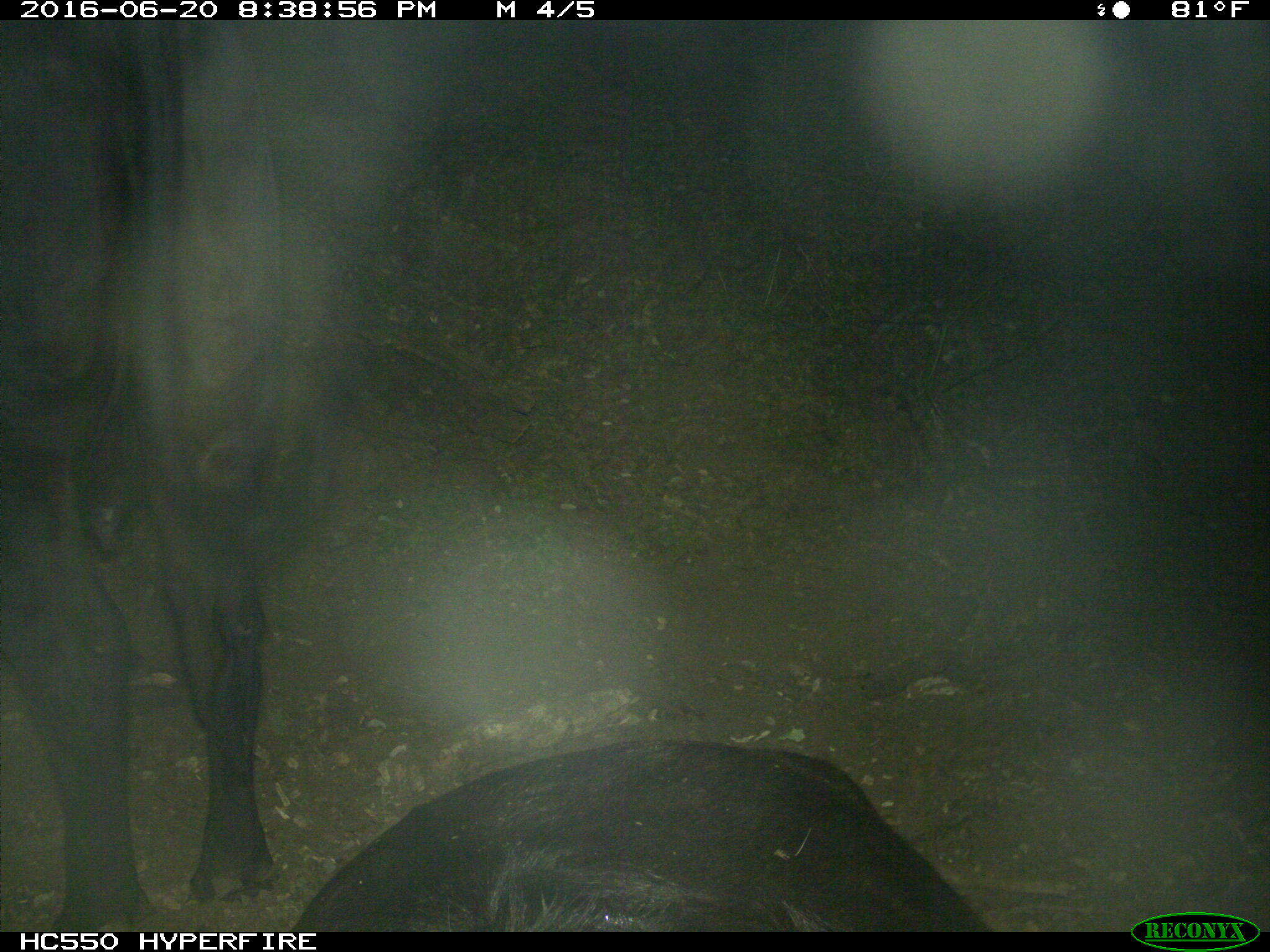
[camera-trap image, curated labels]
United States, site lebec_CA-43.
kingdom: Animalia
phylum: Chordata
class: Mammalia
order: Artiodactyla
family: Bovidae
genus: Bos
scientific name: Bos taurus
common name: domestic cow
Bos taurus (domestic cow).